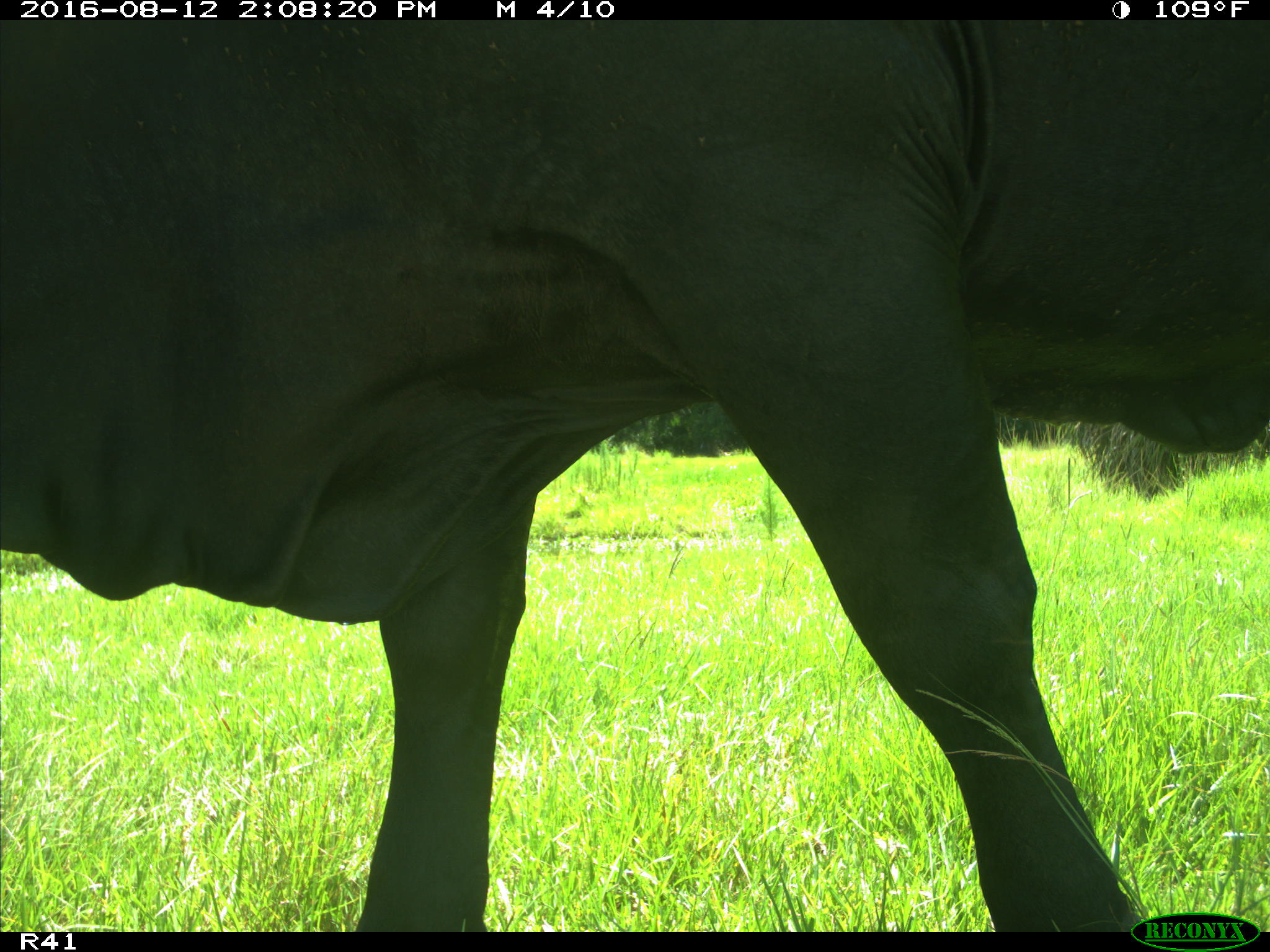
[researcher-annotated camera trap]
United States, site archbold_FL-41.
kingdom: Animalia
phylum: Chordata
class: Mammalia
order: Artiodactyla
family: Bovidae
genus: Bos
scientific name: Bos taurus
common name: domestic cow